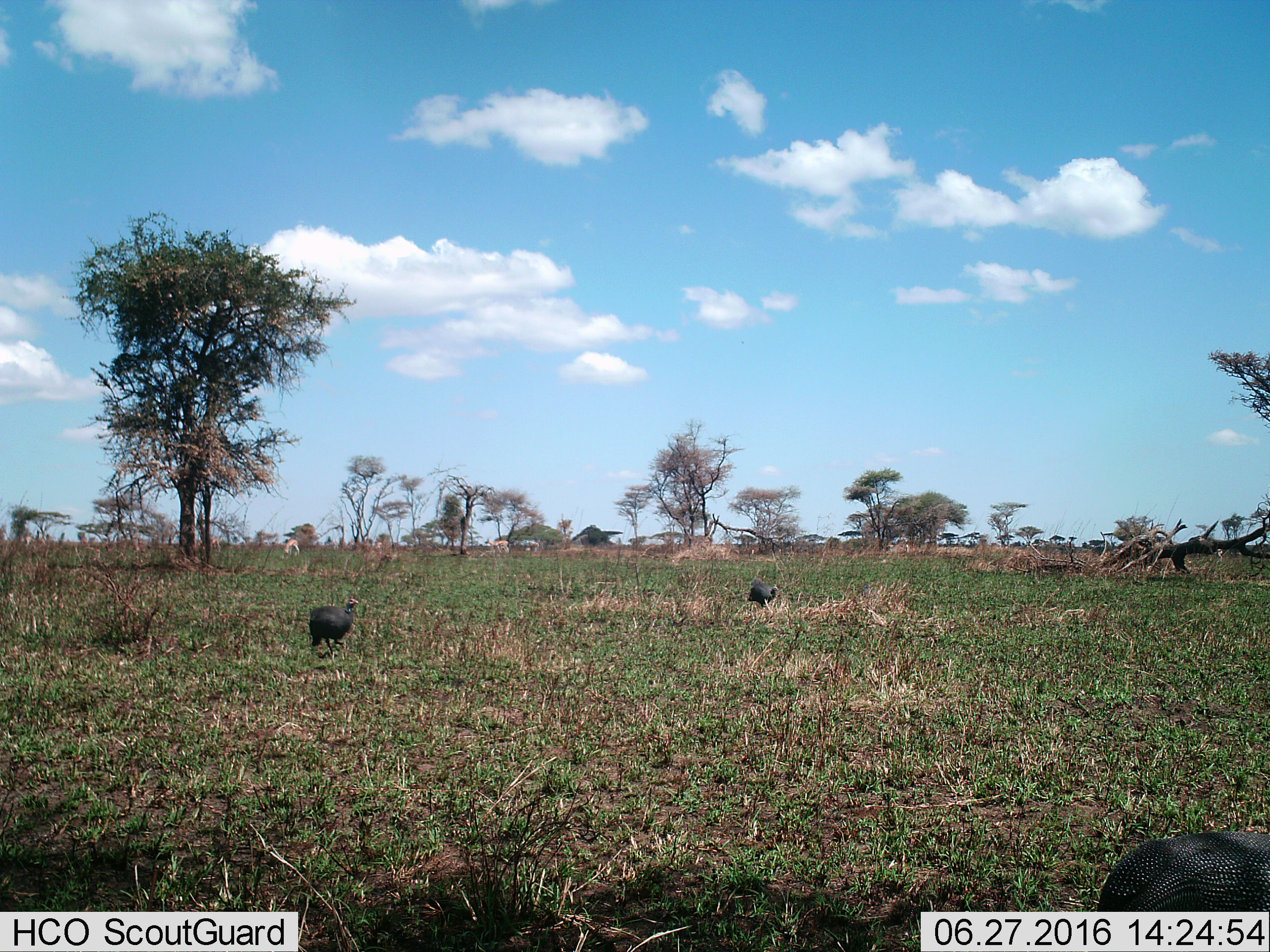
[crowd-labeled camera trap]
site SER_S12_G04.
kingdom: Animalia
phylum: Chordata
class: Aves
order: Galliformes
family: Numididae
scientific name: Numididae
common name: guineafowl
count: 3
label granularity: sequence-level